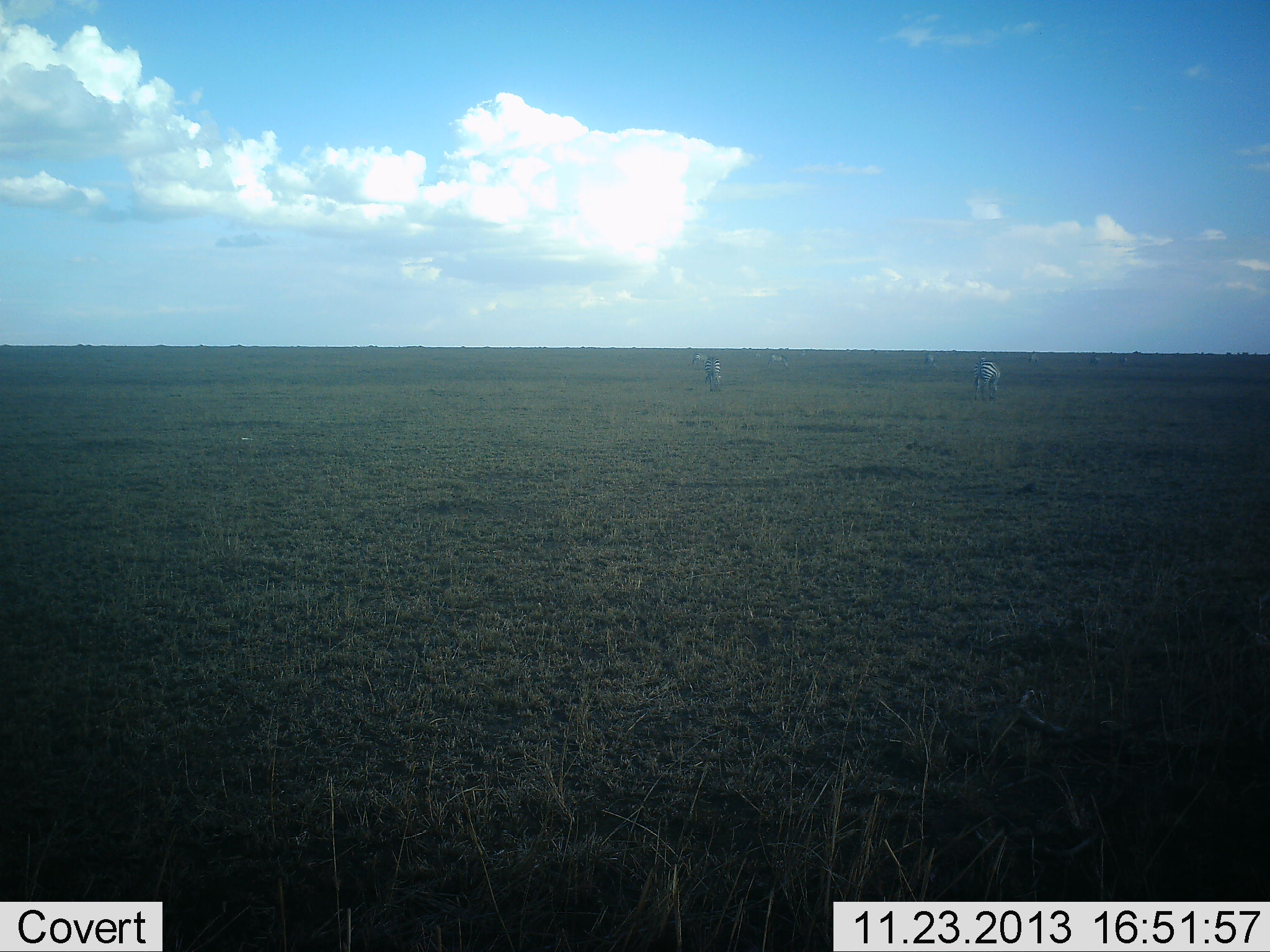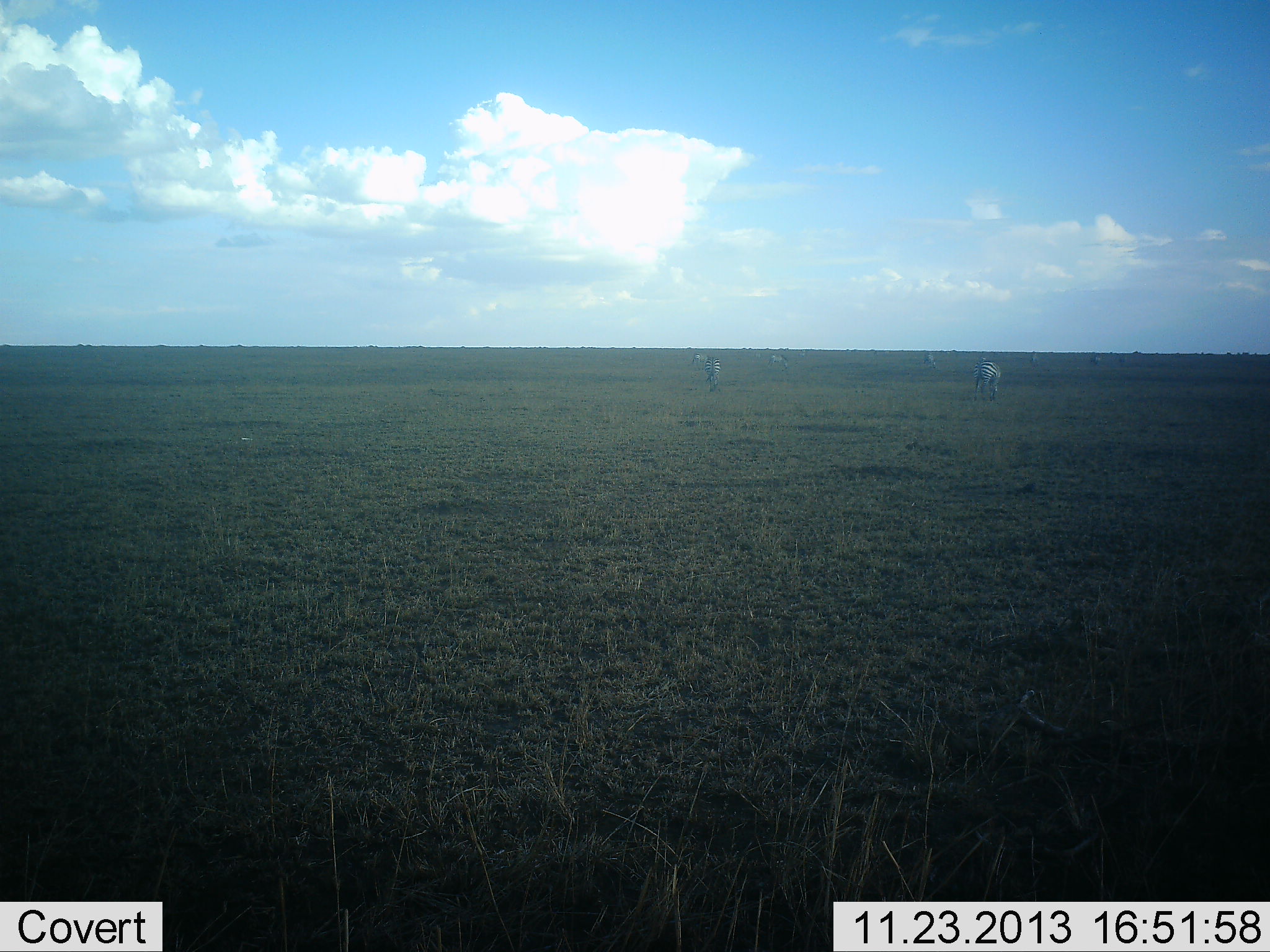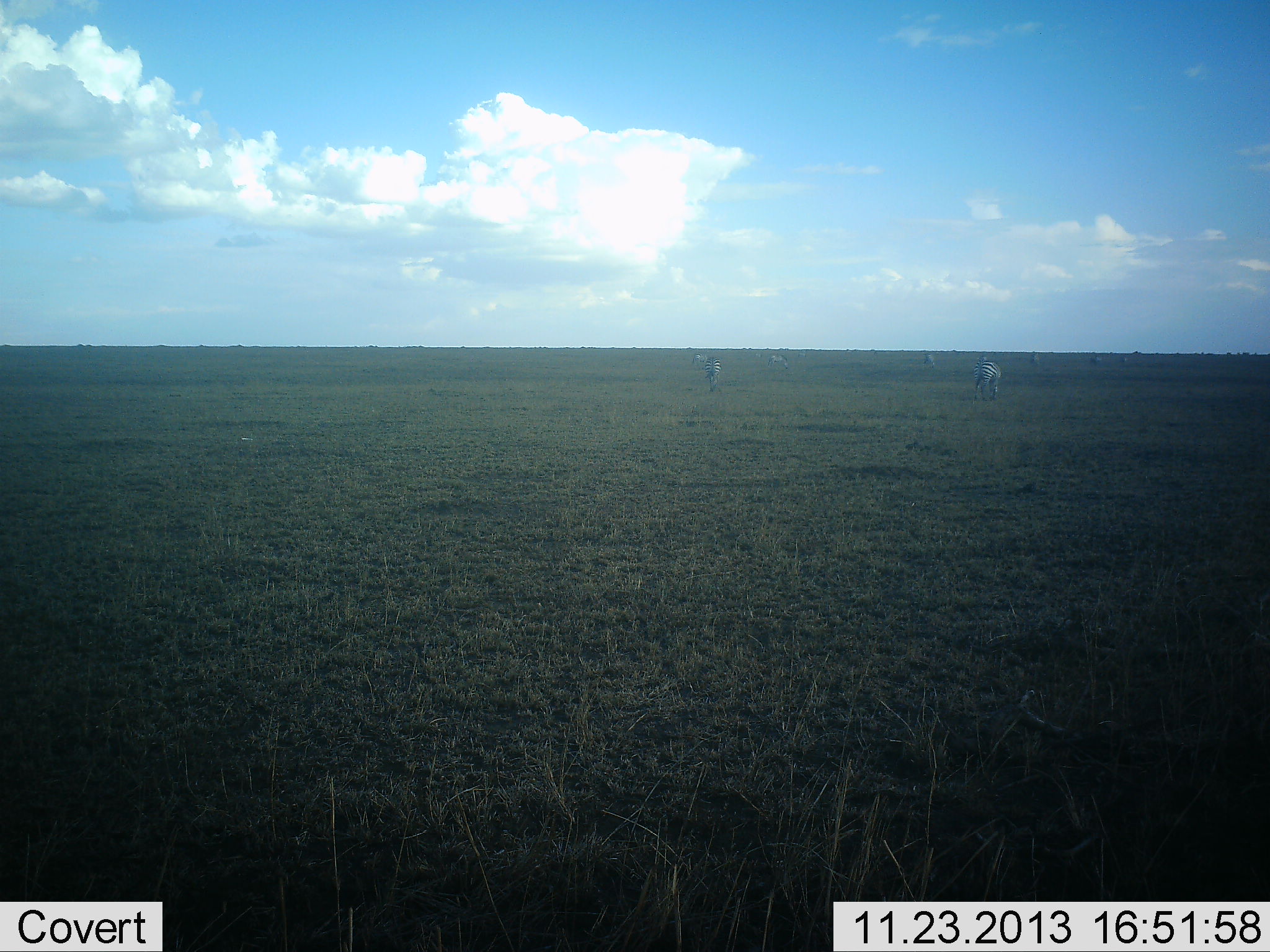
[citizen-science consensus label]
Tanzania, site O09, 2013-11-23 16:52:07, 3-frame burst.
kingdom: Animalia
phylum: Chordata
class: Mammalia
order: Perissodactyla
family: Equidae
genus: Equus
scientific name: Equus quagga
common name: plains zebra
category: zebra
Zebra (plains zebra) (Equus quagga), count 7. Behavior (volunteer vote fractions): standing 60%, resting 0%, moving 20%, interacting 0%. Young present (vote fraction): 0%. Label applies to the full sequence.